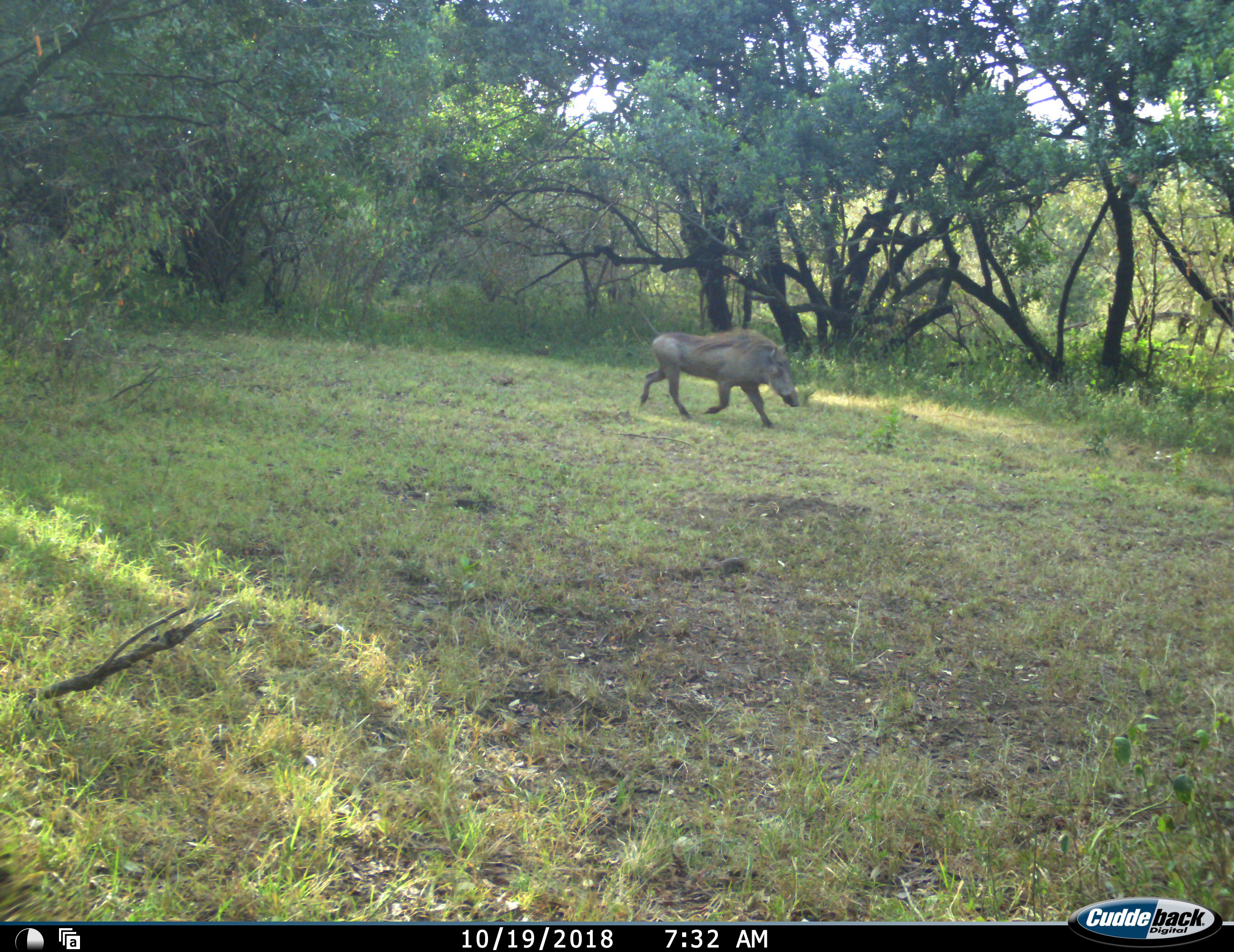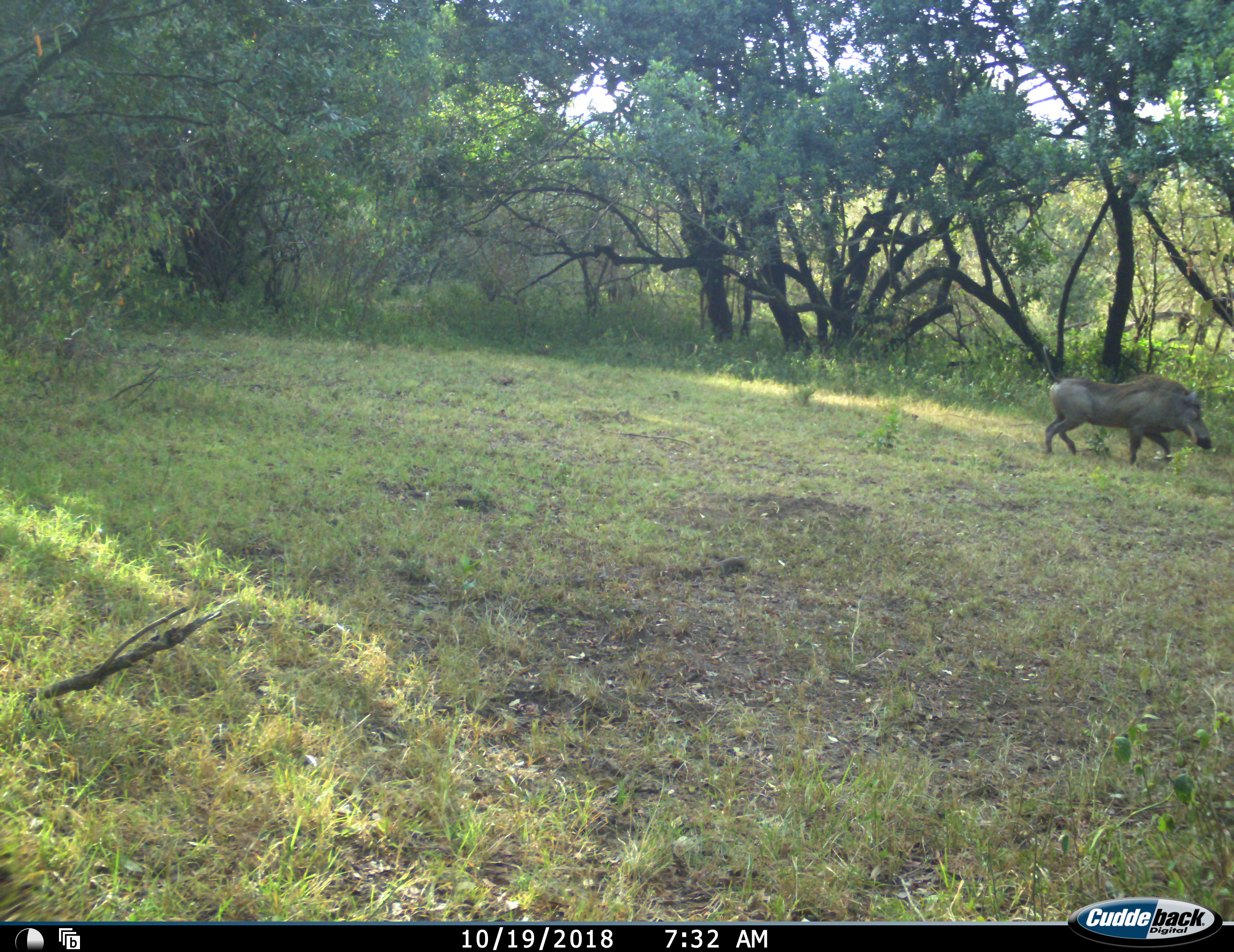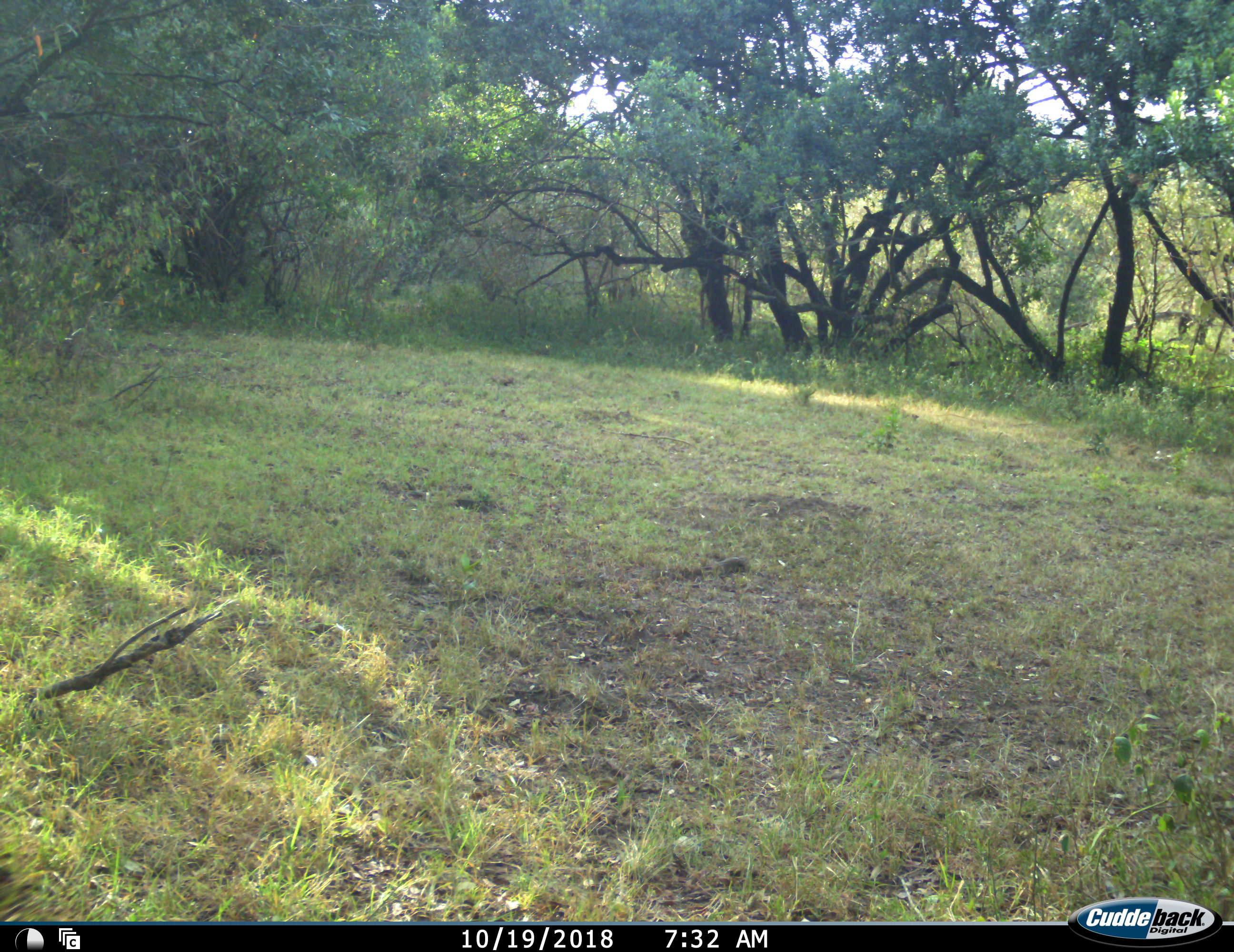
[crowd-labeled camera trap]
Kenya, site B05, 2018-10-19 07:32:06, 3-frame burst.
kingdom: Animalia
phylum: Chordata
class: Mammalia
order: Artiodactyla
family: Suidae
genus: Phacochoerus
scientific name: Phacochoerus africanus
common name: warthog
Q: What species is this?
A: Warthog (Phacochoerus africanus).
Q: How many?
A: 1.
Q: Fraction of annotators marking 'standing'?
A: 0%.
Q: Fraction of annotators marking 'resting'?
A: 0%.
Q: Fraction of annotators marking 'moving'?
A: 100%.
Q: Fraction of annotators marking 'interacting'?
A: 0%.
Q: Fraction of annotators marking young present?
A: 0%.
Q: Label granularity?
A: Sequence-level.